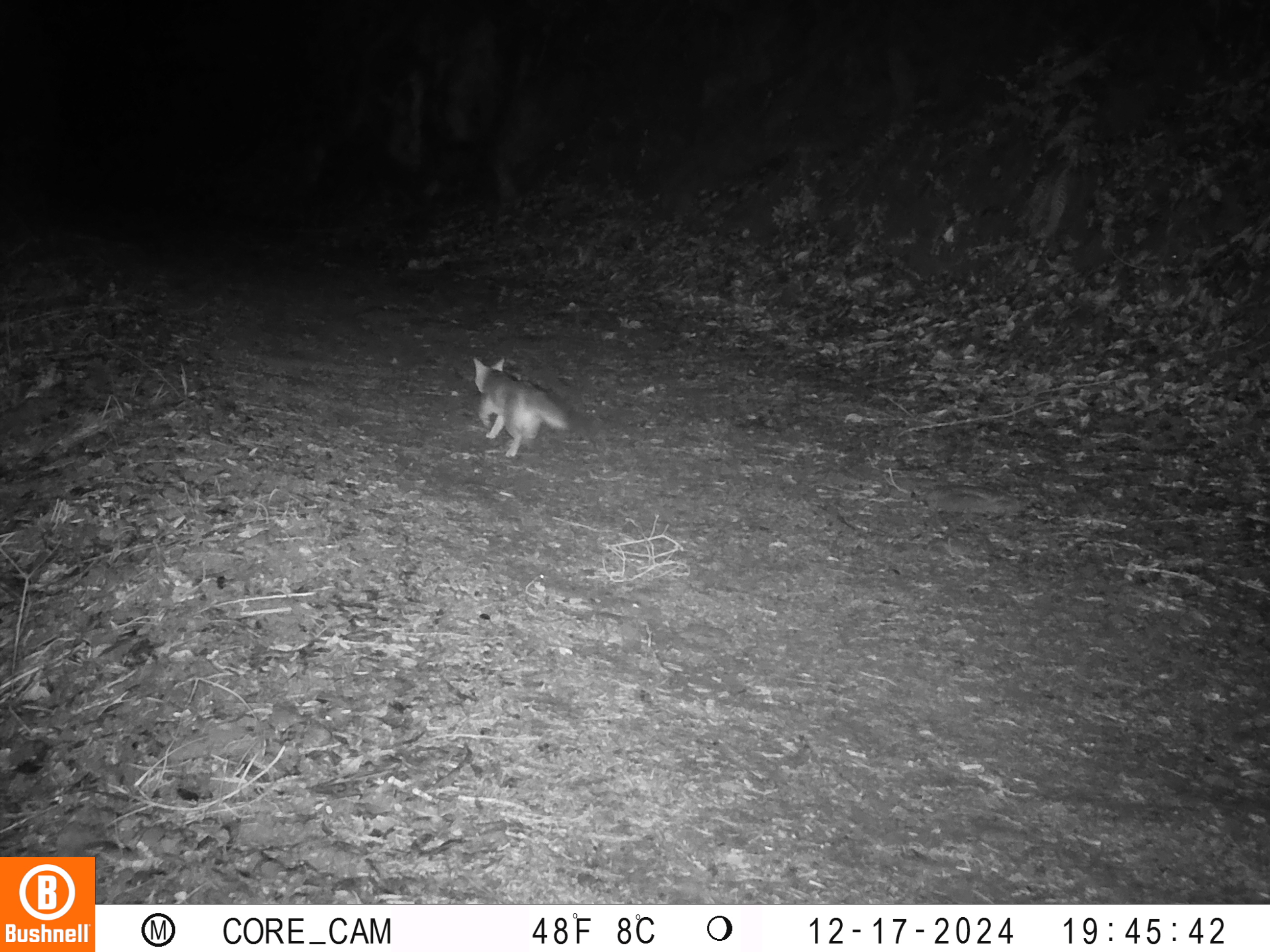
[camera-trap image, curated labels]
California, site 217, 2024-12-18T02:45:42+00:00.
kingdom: Animalia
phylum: Chordata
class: Mammalia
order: Carnivora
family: Canidae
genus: Urocyon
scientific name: Urocyon cinereoargenteus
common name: gray fox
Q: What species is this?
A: Gray fox (Urocyon cinereoargenteus).